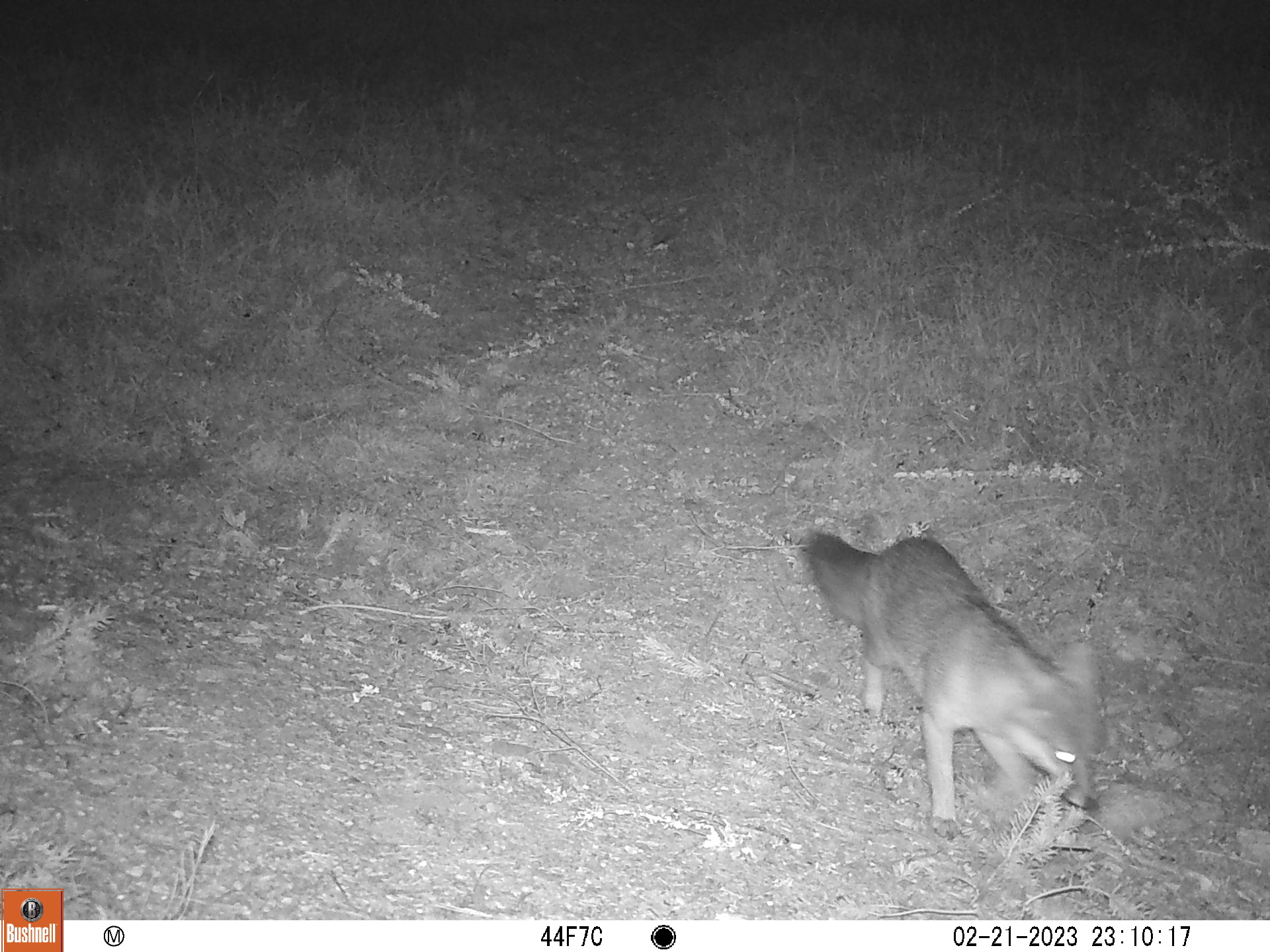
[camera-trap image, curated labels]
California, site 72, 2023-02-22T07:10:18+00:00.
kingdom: Animalia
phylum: Chordata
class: Mammalia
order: Carnivora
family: Canidae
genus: Urocyon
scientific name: Urocyon cinereoargenteus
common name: gray fox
Gray fox (Urocyon cinereoargenteus).